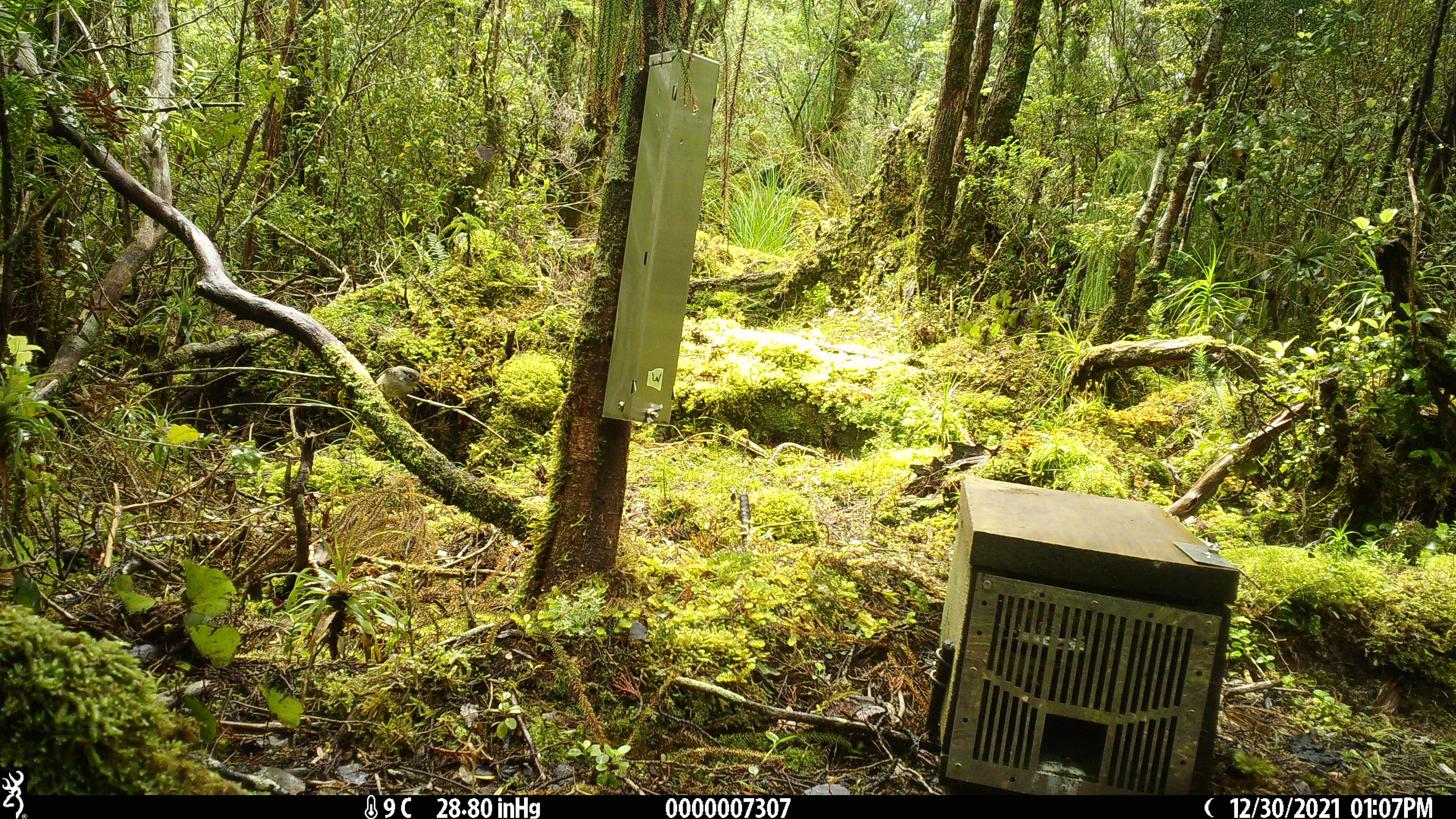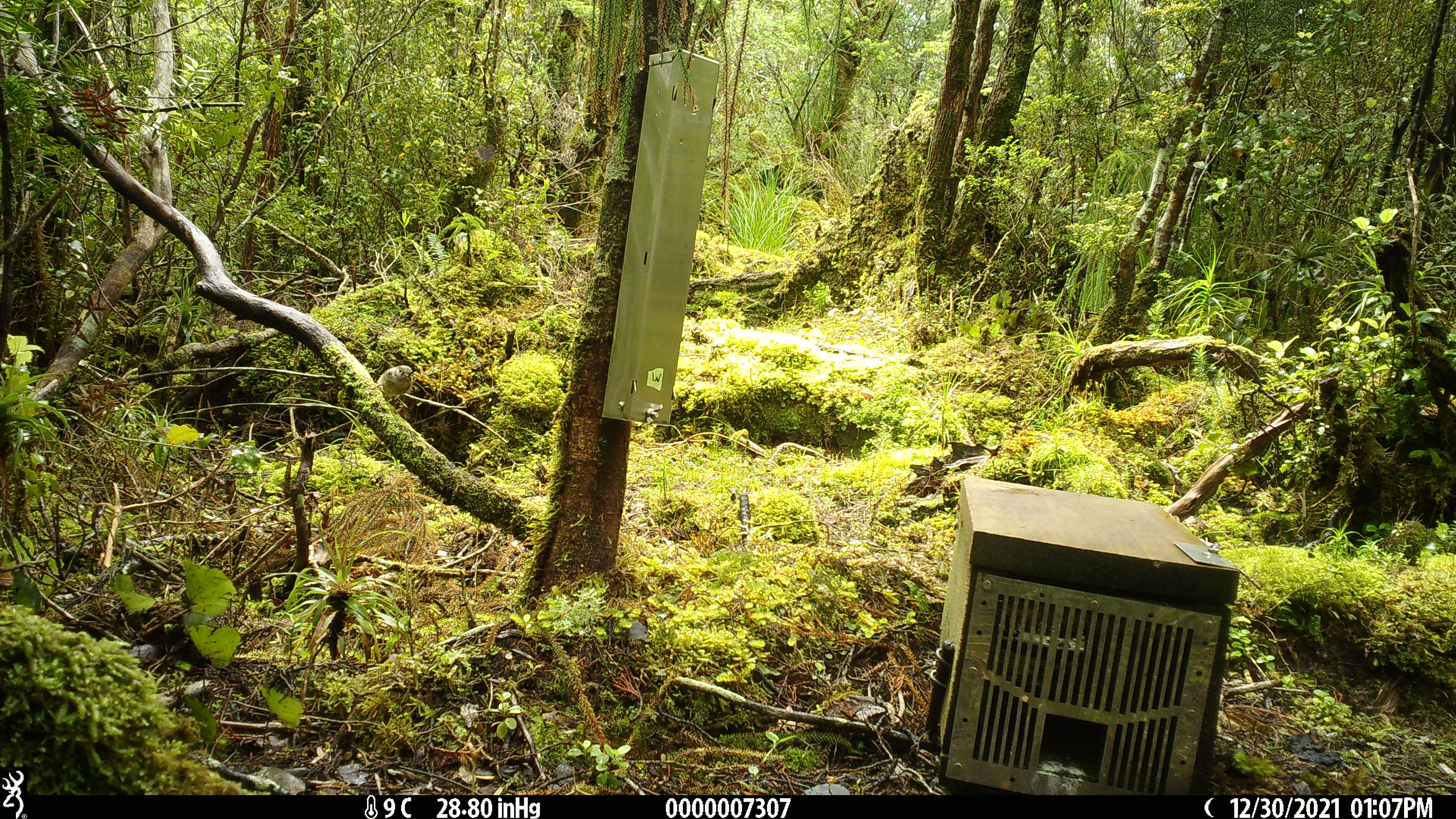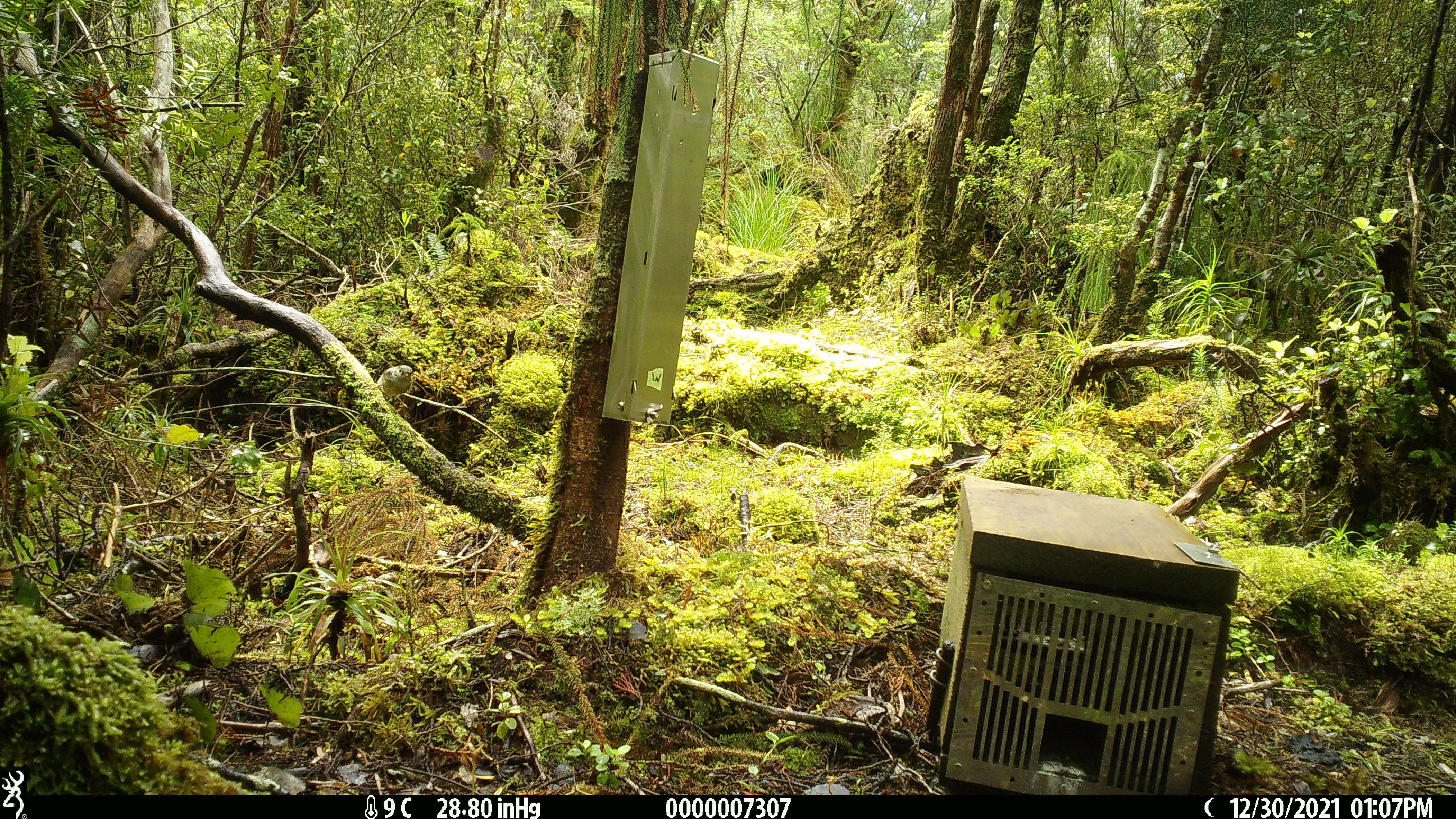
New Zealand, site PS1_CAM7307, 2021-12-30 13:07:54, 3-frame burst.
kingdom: Animalia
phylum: Chordata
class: Aves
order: Passeriformes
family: Petroicidae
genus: Petroica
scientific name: Petroica macrocephala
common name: tomtit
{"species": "tomtit (Petroica macrocephala)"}